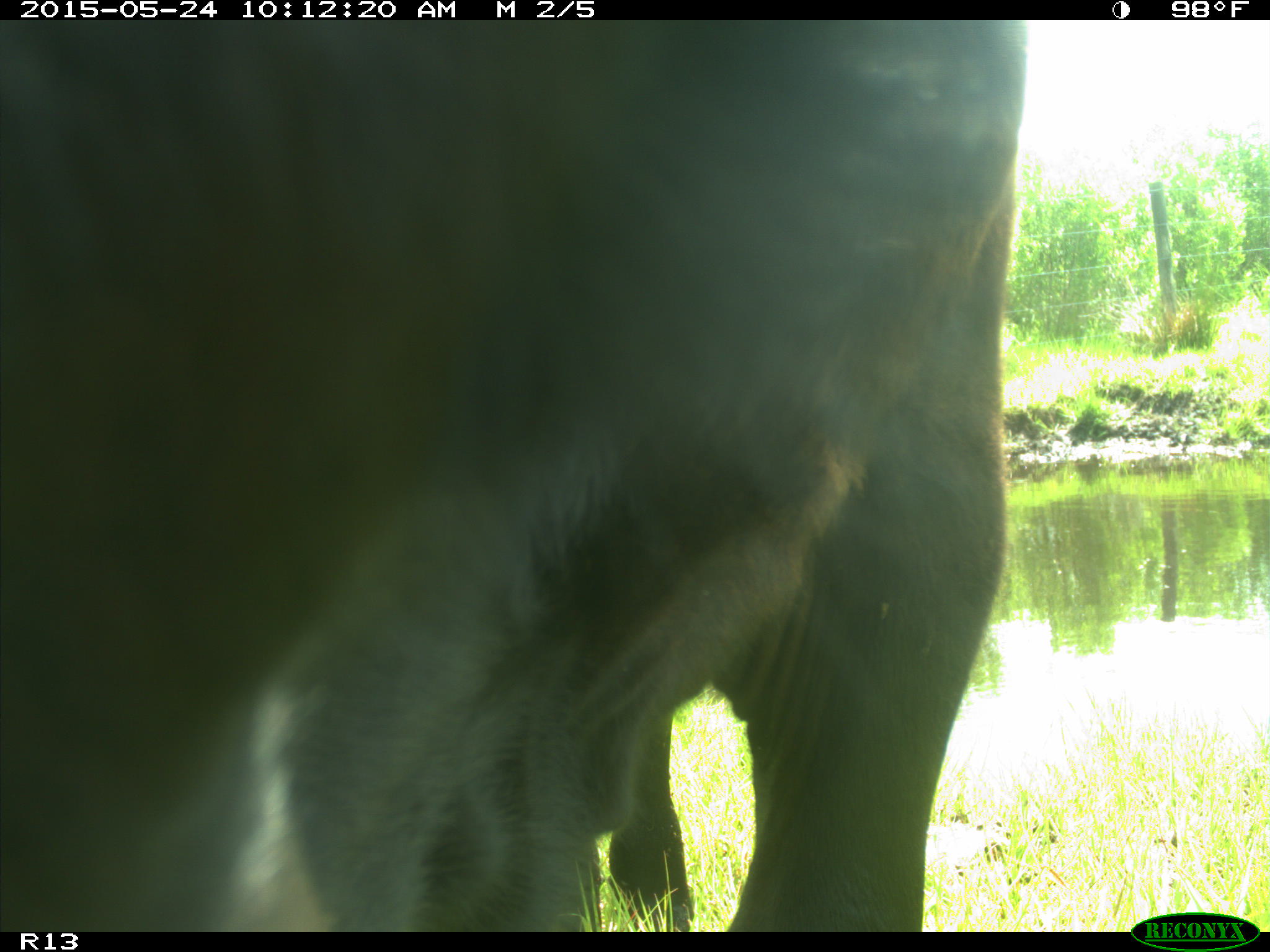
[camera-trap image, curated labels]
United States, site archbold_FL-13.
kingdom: Animalia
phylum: Chordata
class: Mammalia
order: Artiodactyla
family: Bovidae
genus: Bos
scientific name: Bos taurus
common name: domestic cow